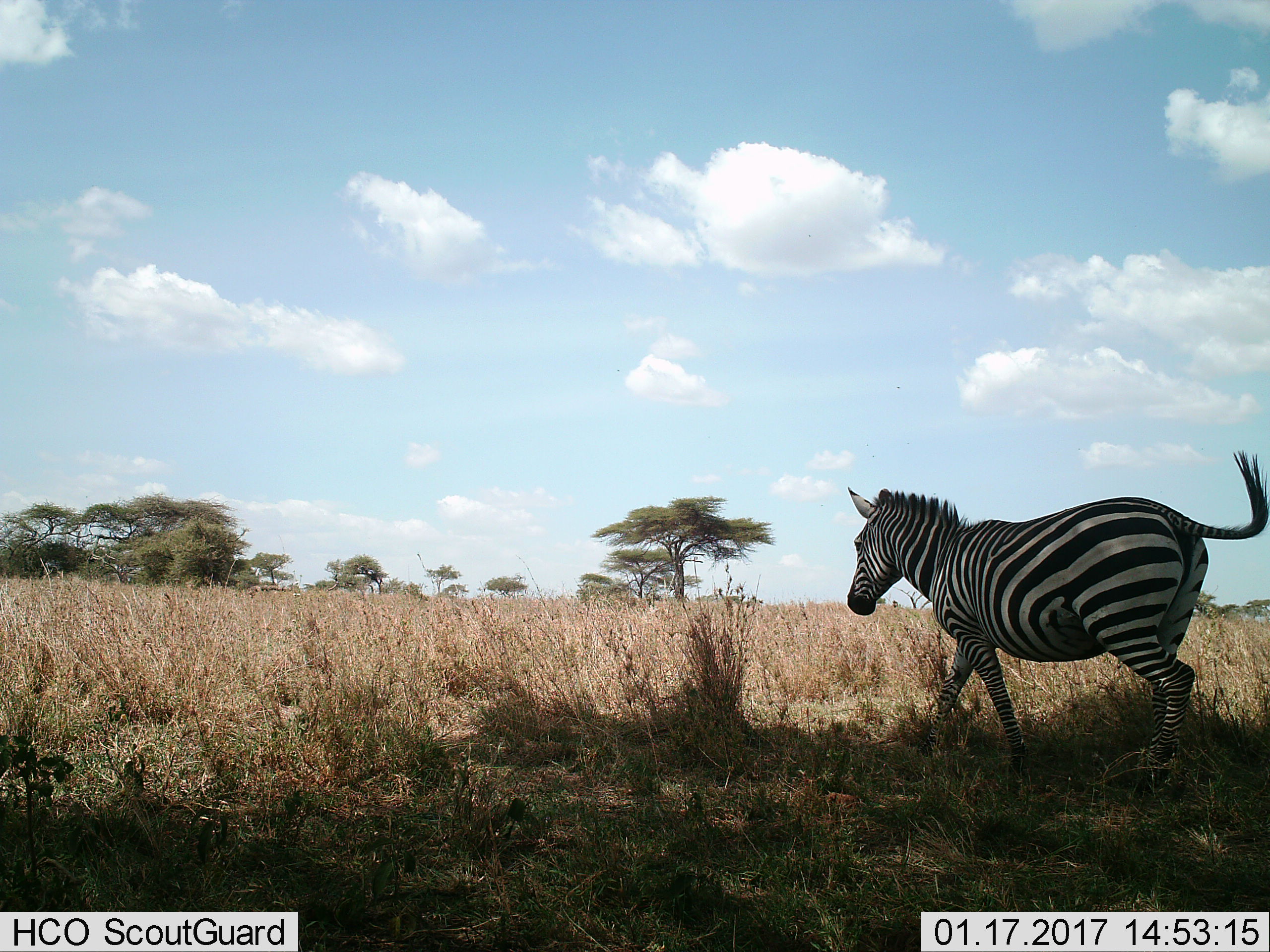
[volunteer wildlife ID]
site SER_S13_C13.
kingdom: Animalia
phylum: Chordata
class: Mammalia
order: Perissodactyla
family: Equidae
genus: Equus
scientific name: Equus quagga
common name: plains zebra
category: zebraplains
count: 1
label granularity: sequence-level